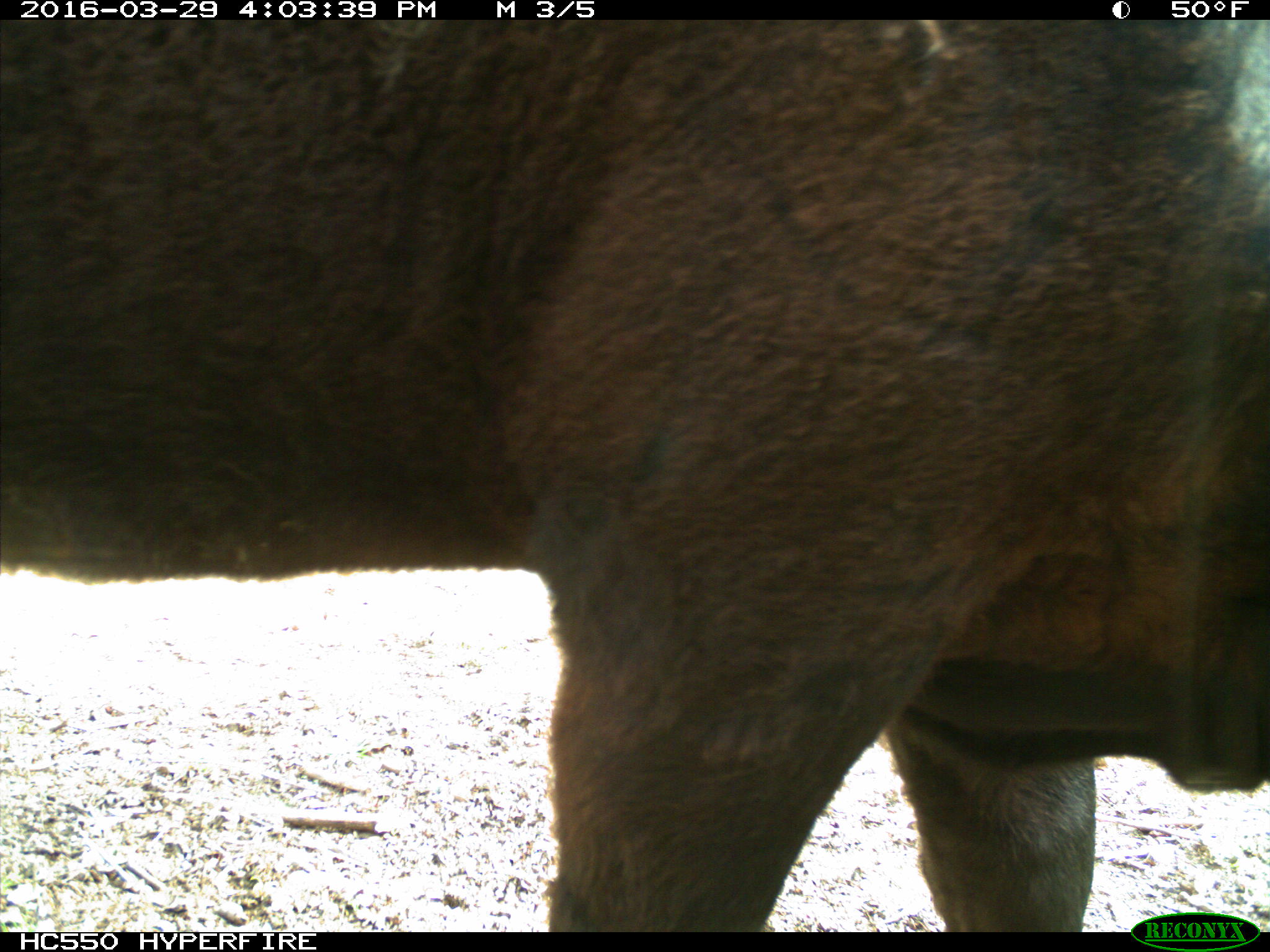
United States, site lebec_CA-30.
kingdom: Animalia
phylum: Chordata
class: Mammalia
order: Artiodactyla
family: Bovidae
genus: Bos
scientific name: Bos taurus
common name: domestic cow